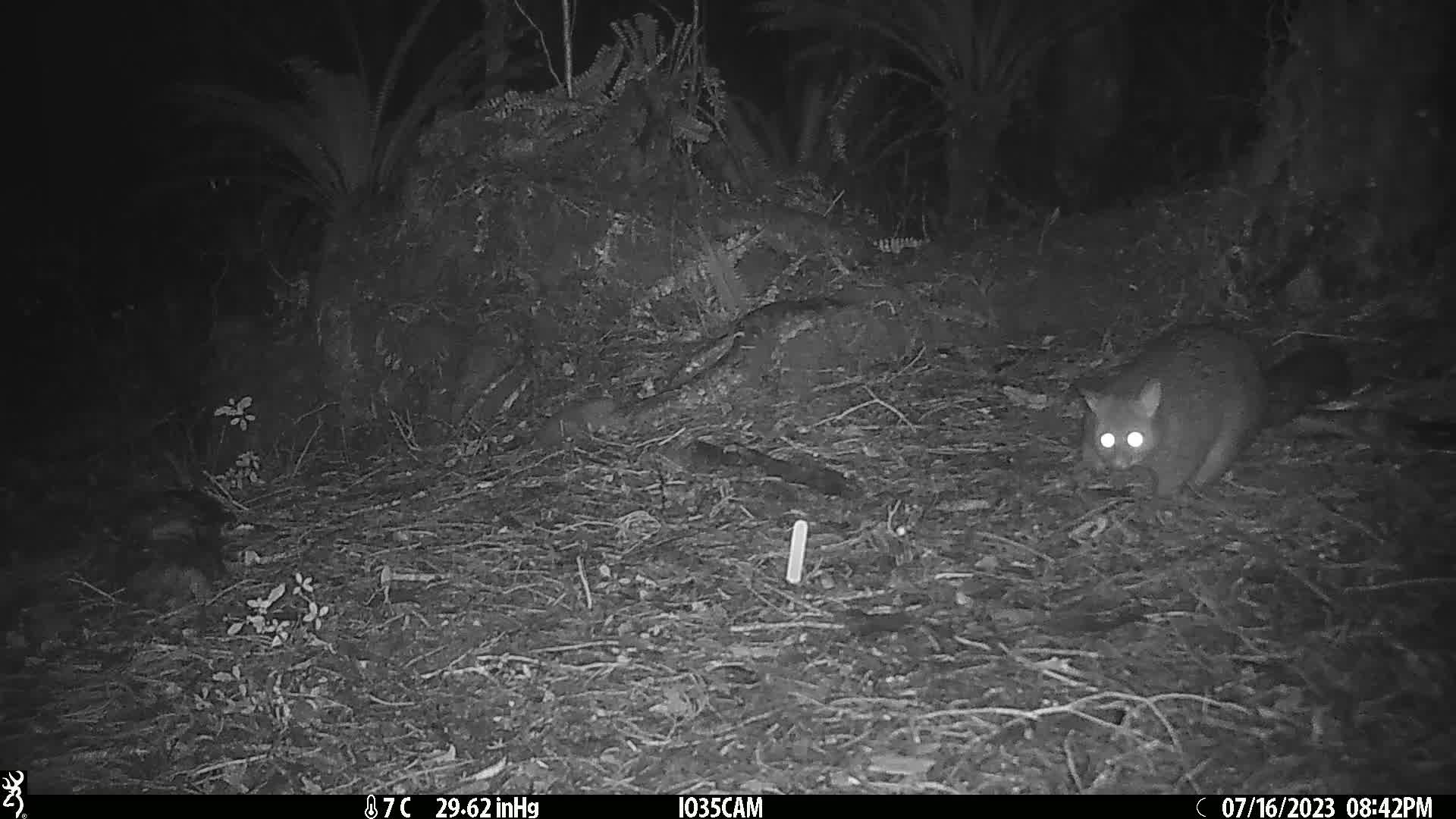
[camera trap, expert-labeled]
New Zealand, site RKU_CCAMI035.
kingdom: Animalia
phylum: Chordata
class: Mammalia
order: Diprotodontia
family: Phalangeridae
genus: Trichosurus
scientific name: Trichosurus vulpecula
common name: common brushtail possum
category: possum